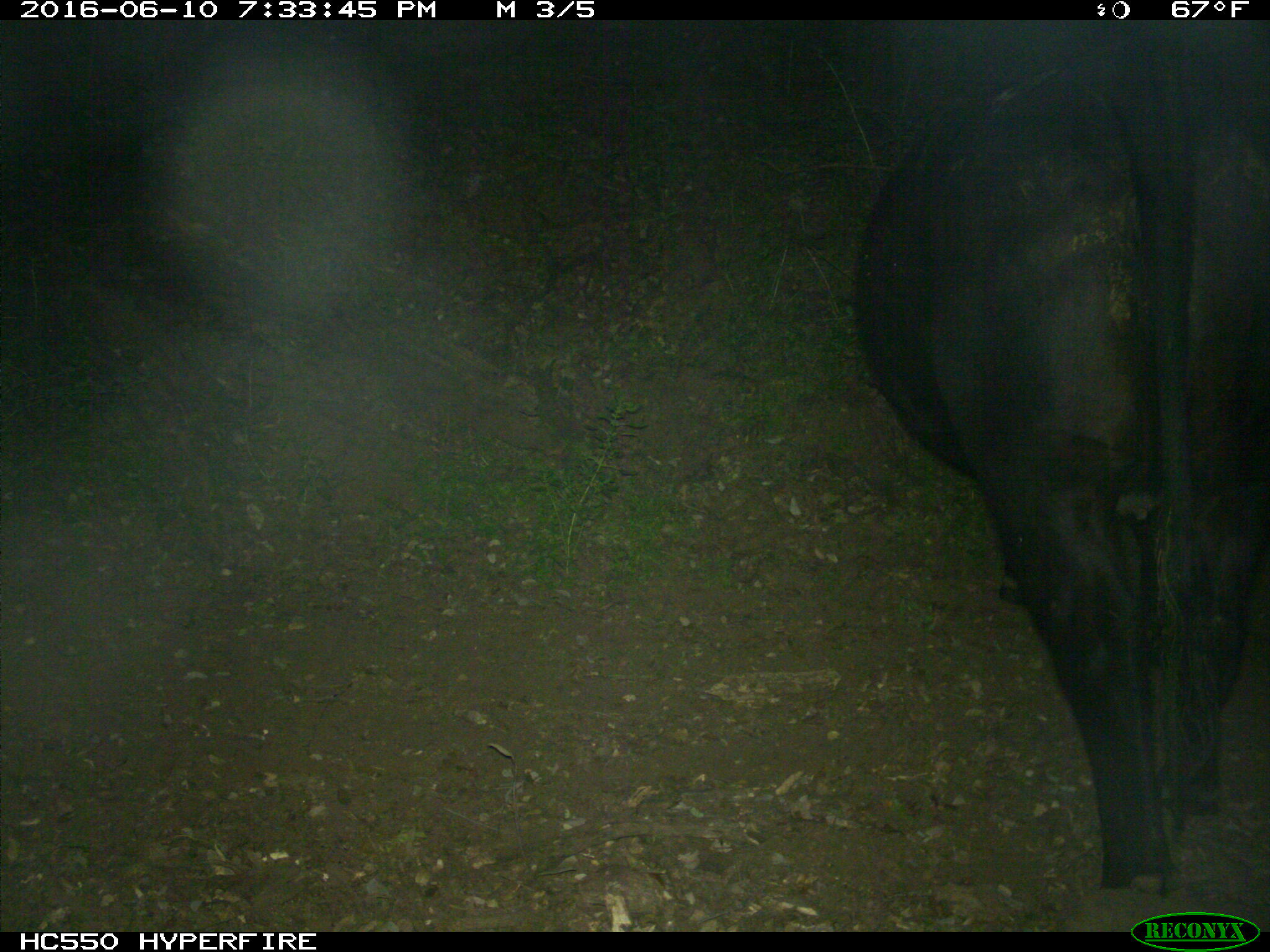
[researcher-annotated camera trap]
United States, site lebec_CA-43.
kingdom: Animalia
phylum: Chordata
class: Mammalia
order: Artiodactyla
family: Bovidae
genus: Bos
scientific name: Bos taurus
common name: domestic cow